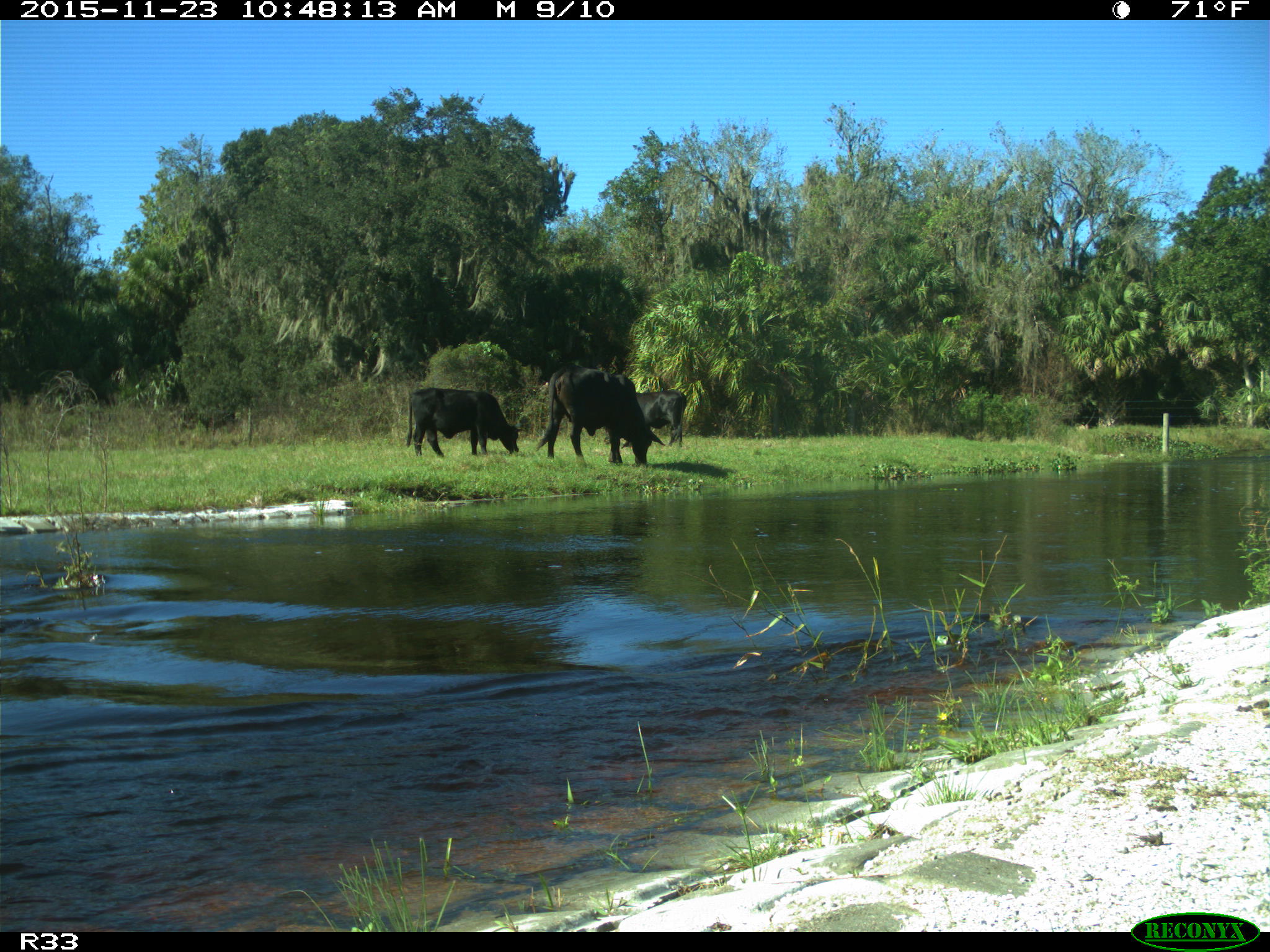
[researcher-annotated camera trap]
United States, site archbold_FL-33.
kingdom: Animalia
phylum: Chordata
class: Mammalia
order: Artiodactyla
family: Bovidae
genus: Bos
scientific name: Bos taurus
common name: domestic cow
Bos taurus (domestic cow).